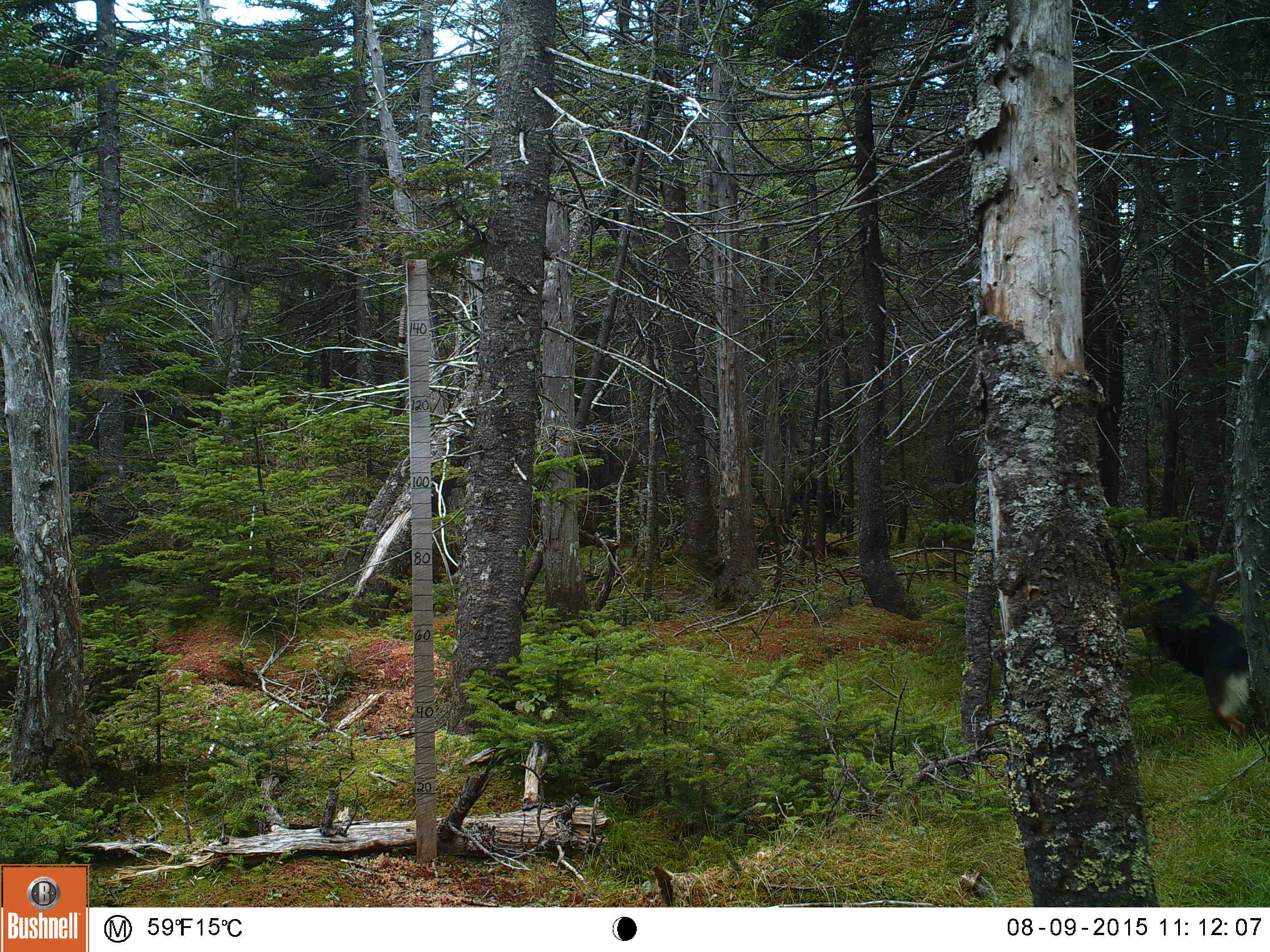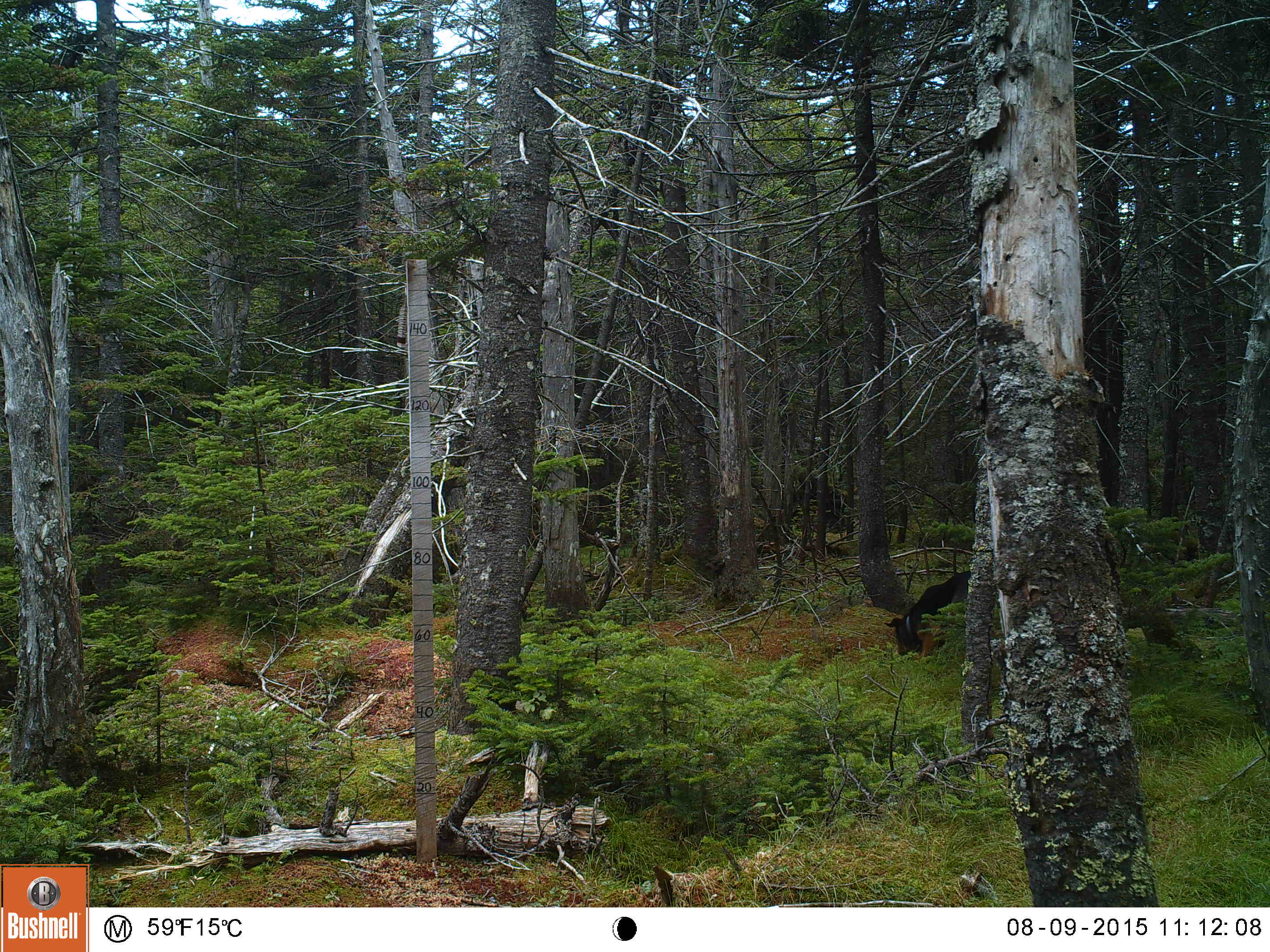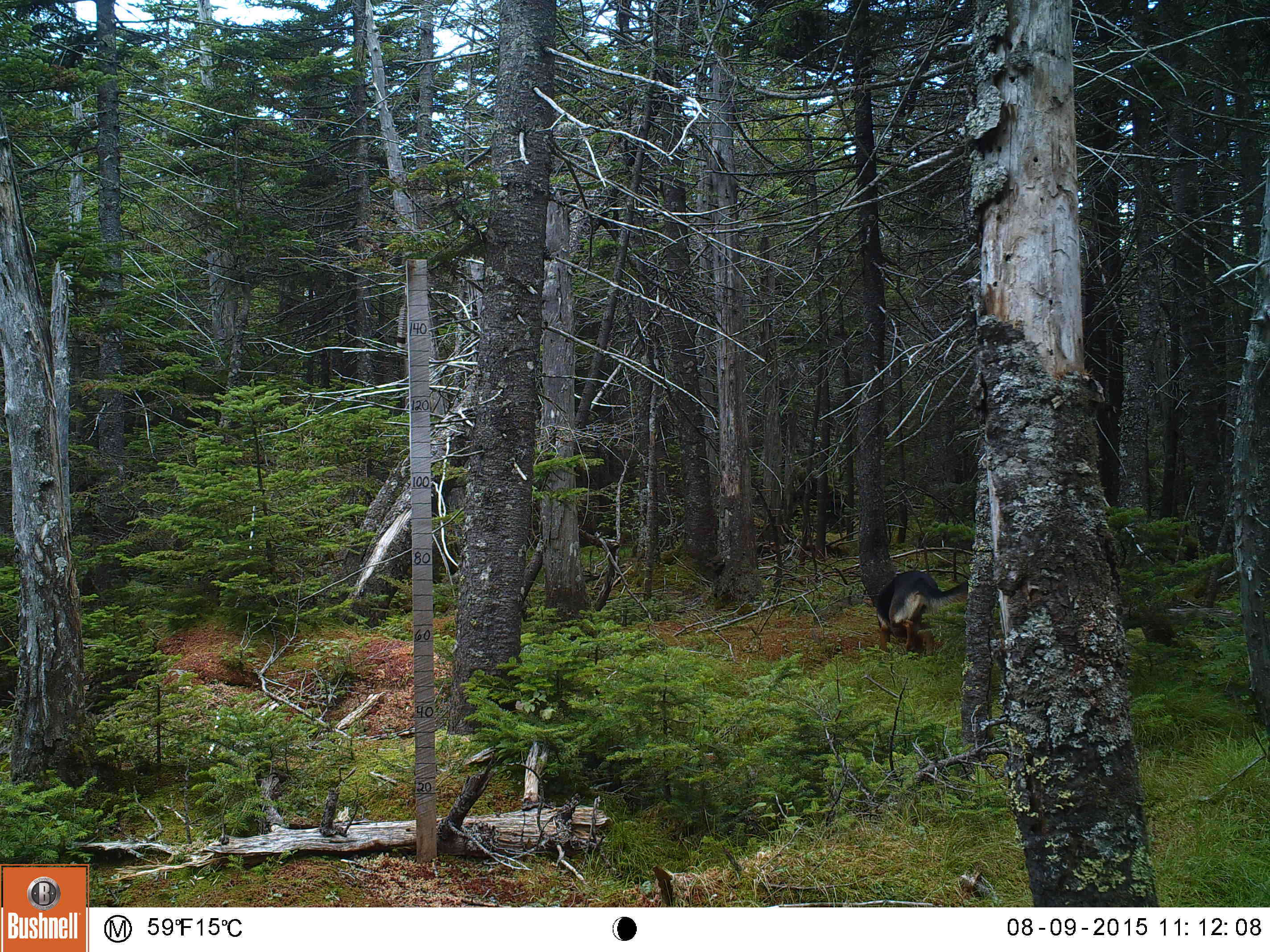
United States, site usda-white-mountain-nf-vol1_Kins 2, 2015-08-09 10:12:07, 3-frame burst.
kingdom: Animalia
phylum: Chordata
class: Mammalia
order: Carnivora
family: Canidae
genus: Canis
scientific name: Canis familiaris familiaris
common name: domestic dog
Domestic dog (Canis familiaris familiaris).